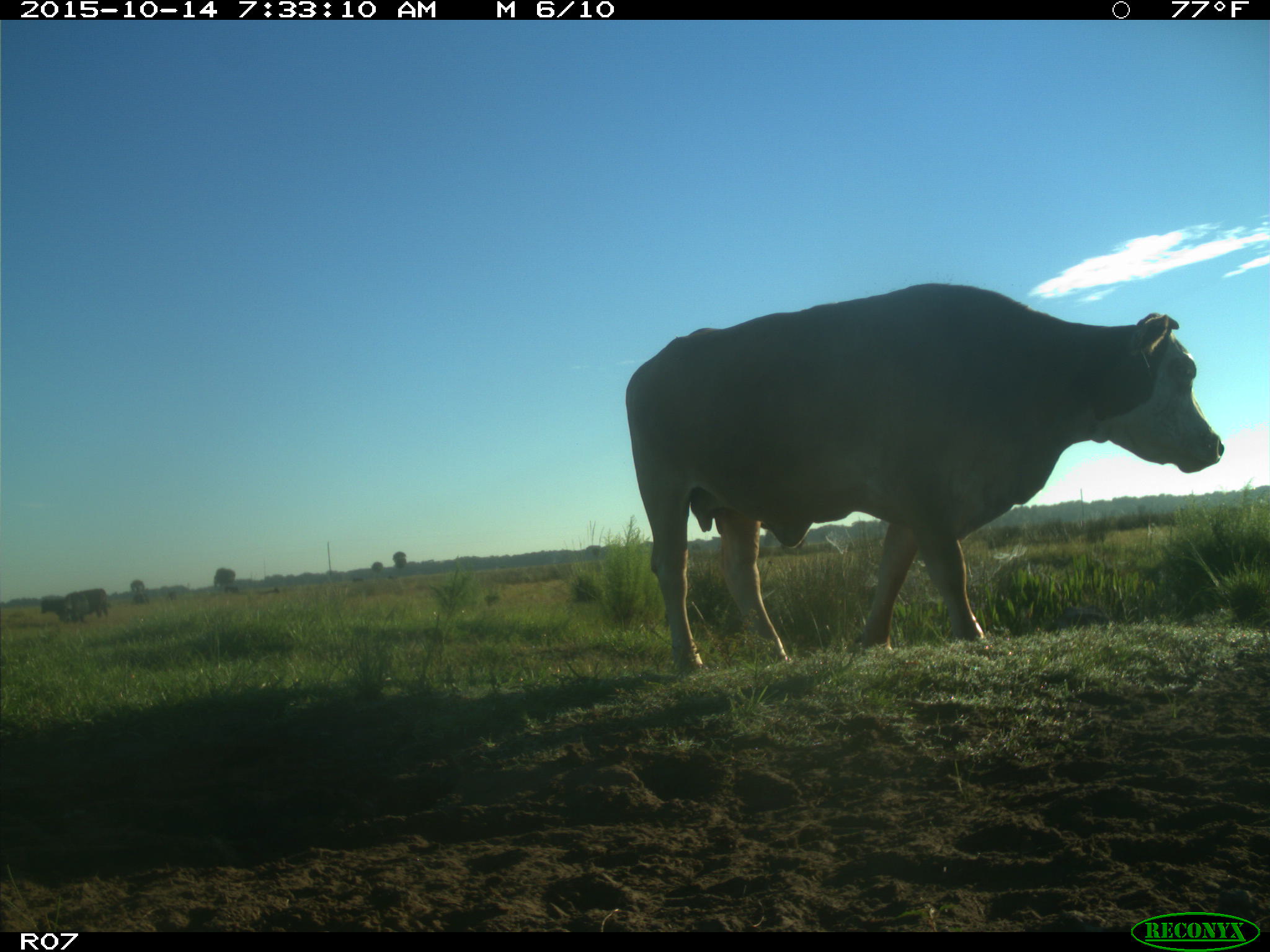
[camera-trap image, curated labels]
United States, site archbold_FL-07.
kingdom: Animalia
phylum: Chordata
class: Mammalia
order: Artiodactyla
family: Bovidae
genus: Bos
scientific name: Bos taurus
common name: domestic cow